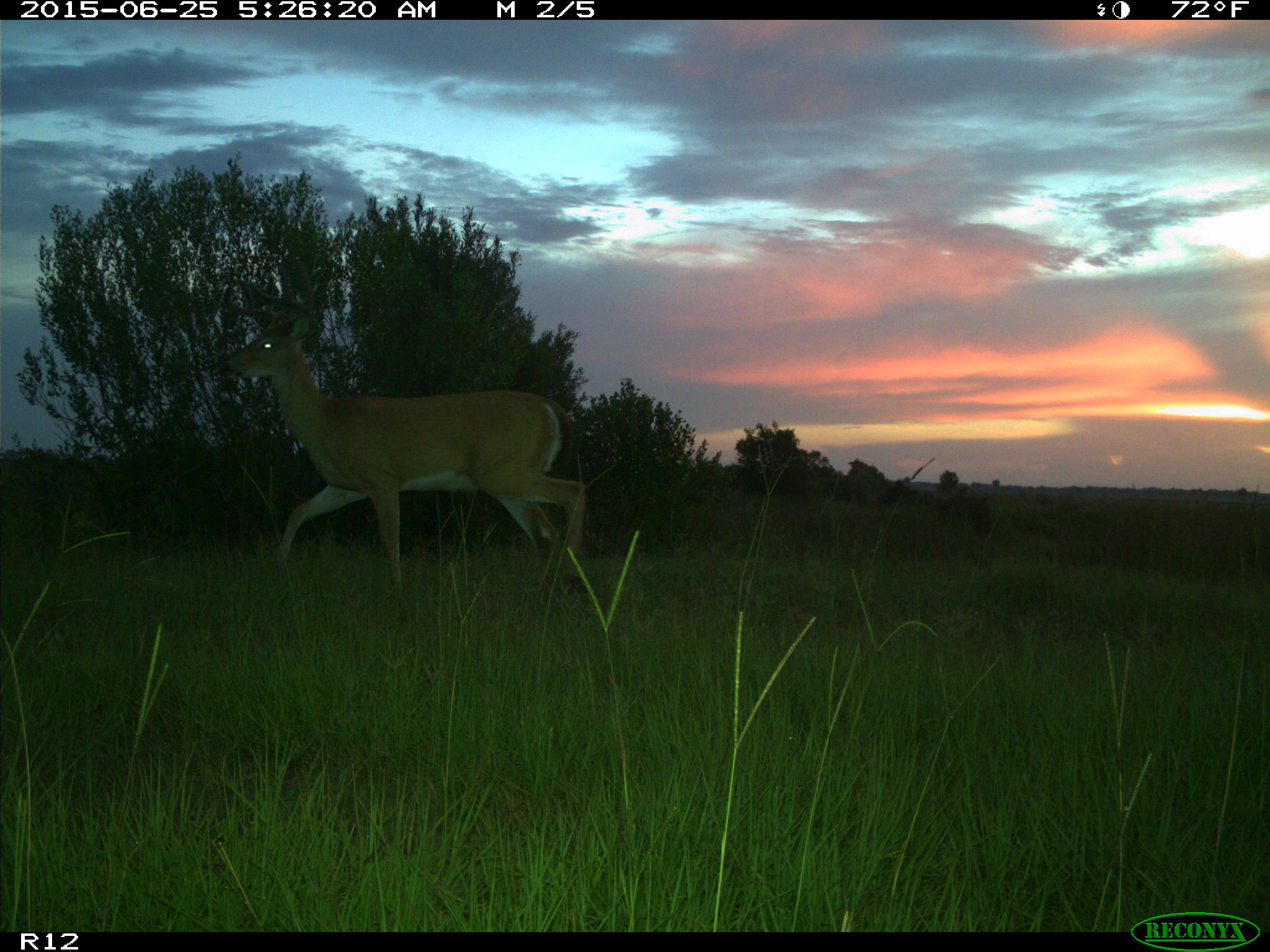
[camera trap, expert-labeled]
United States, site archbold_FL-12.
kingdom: Animalia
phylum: Chordata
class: Mammalia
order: Artiodactyla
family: Cervidae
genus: Odocoileus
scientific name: Odocoileus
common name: deer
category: unidentified deer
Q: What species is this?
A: Unidentified deer (deer) (Odocoileus).